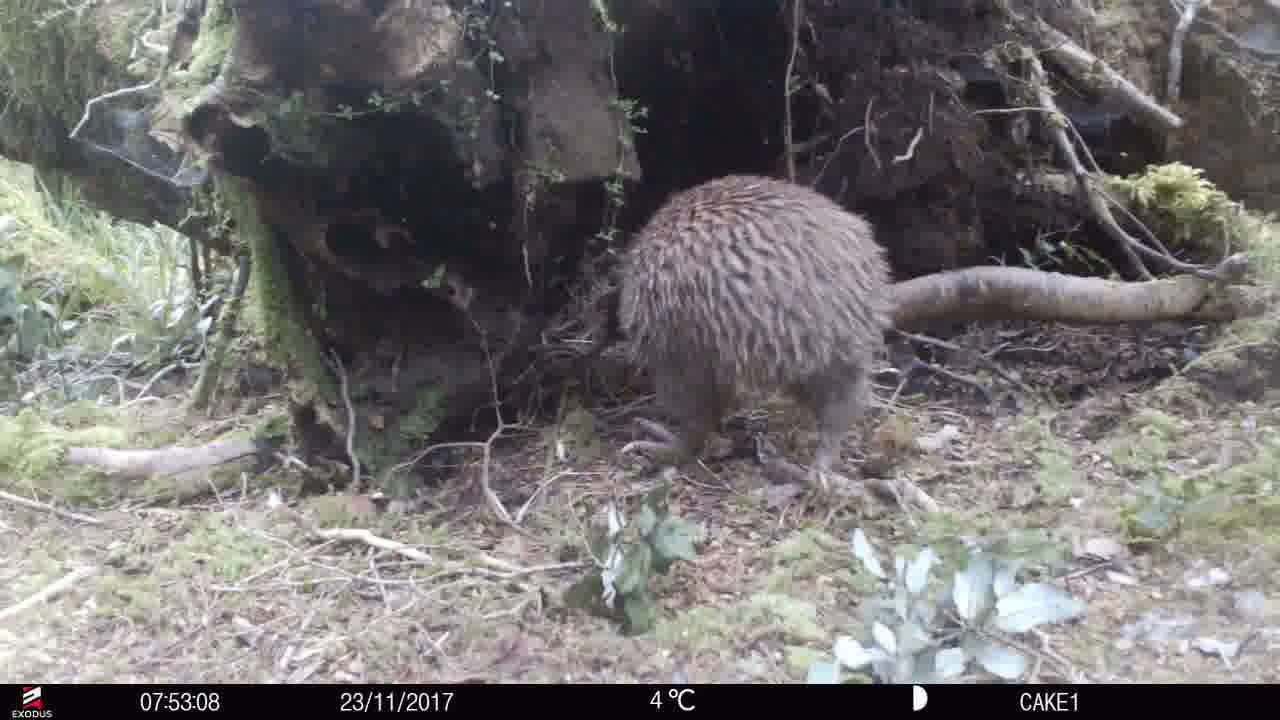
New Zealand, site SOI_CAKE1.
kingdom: Animalia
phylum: Chordata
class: Aves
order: Apterygiformes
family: Apterygidae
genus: Apteryx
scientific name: Apteryx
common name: kiwi